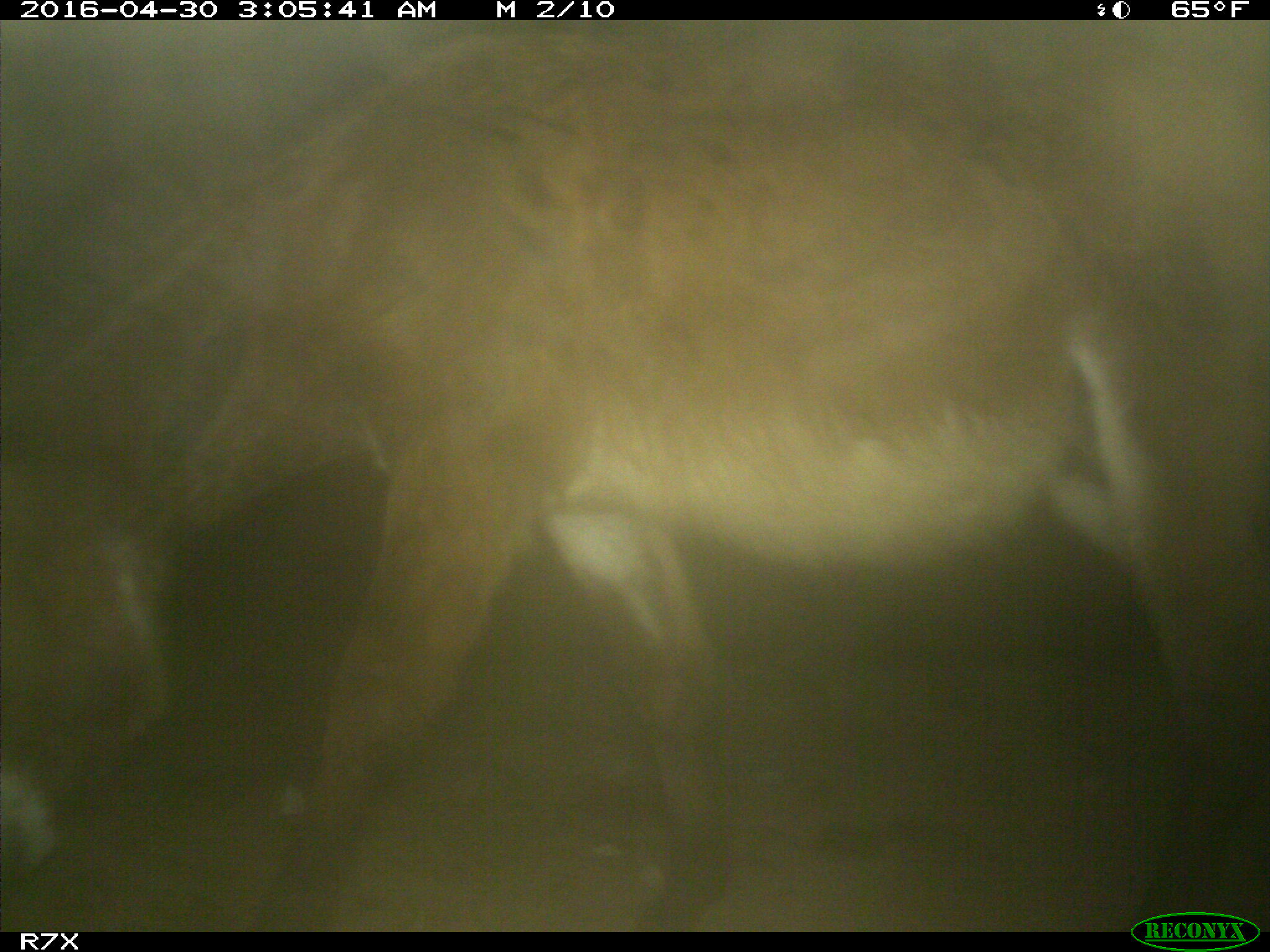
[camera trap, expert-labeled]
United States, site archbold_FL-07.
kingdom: Animalia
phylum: Chordata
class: Mammalia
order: Artiodactyla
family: Bovidae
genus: Bos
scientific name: Bos taurus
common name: domestic cow